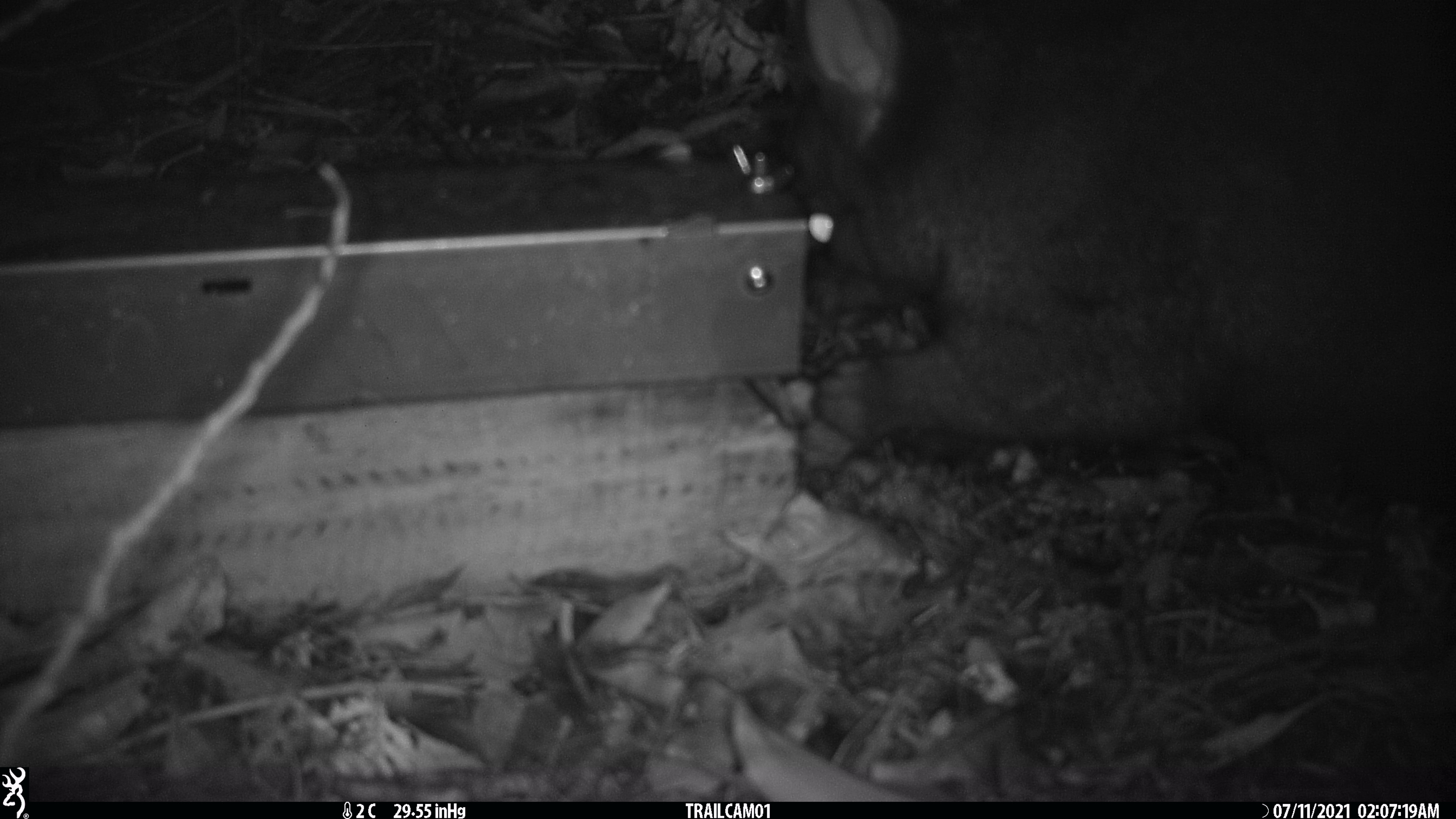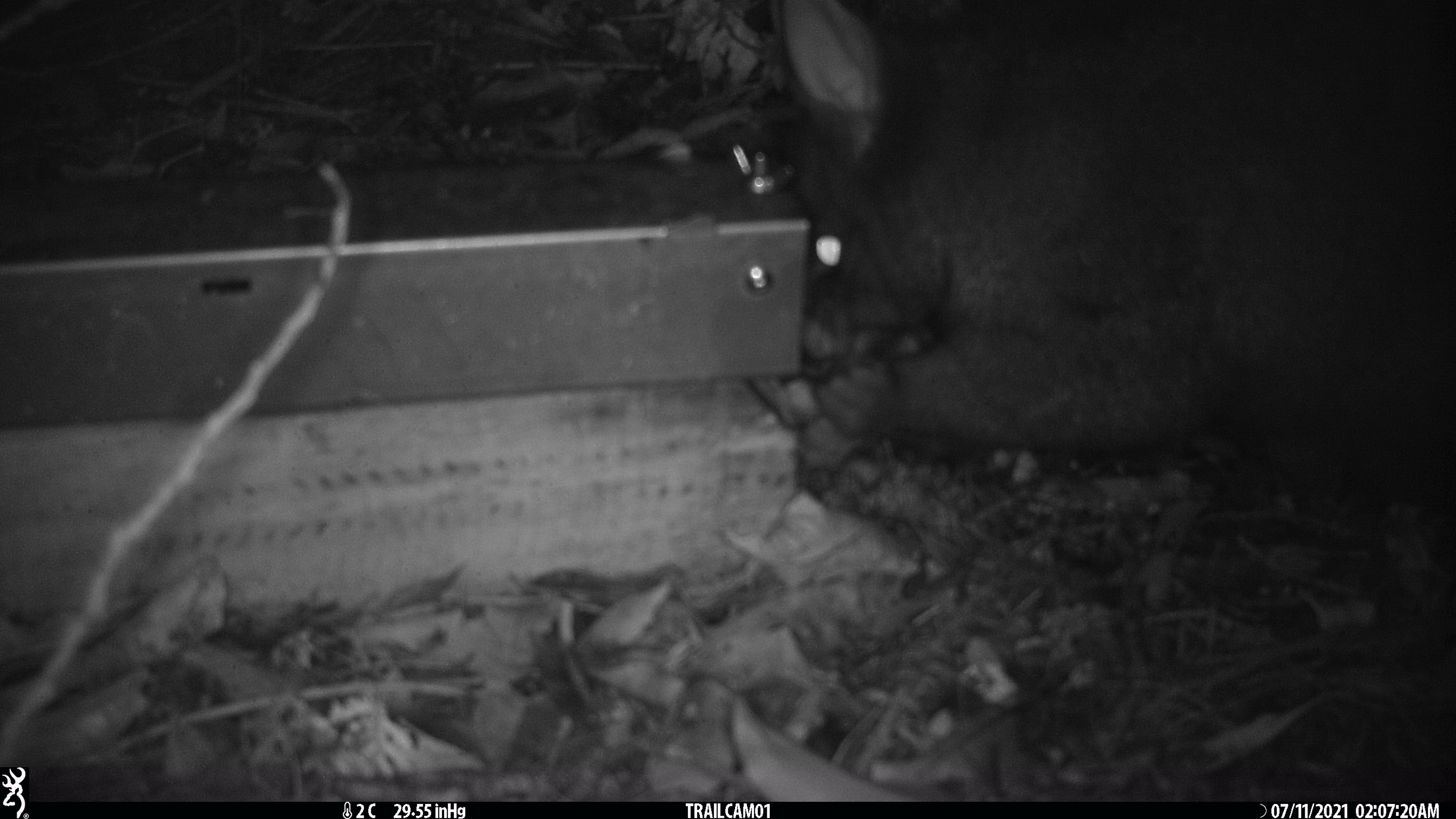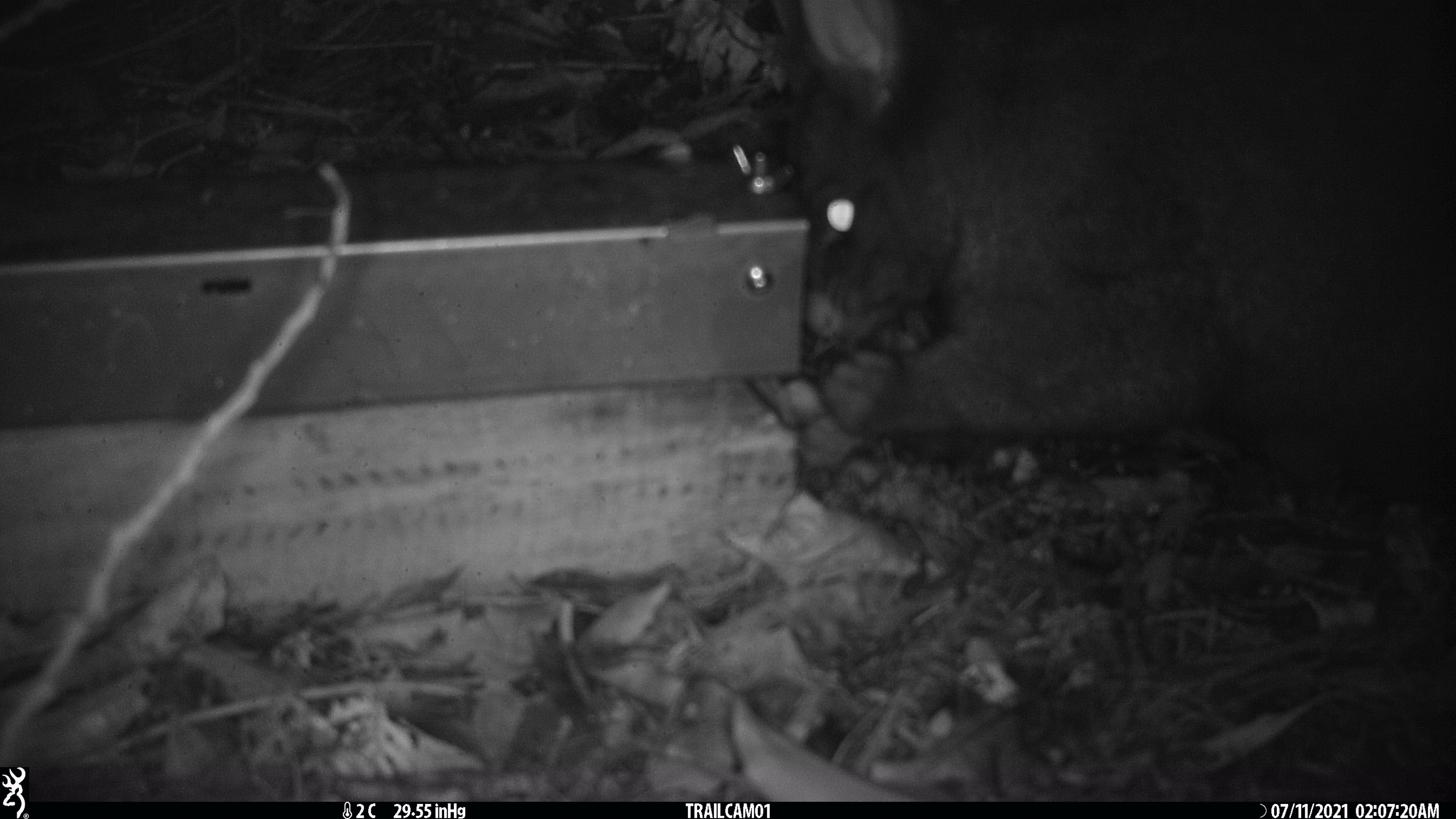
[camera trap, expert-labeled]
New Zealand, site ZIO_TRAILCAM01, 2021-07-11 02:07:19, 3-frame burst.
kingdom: Animalia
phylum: Chordata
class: Mammalia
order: Diprotodontia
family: Phalangeridae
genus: Trichosurus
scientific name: Trichosurus vulpecula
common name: common brushtail possum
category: possum